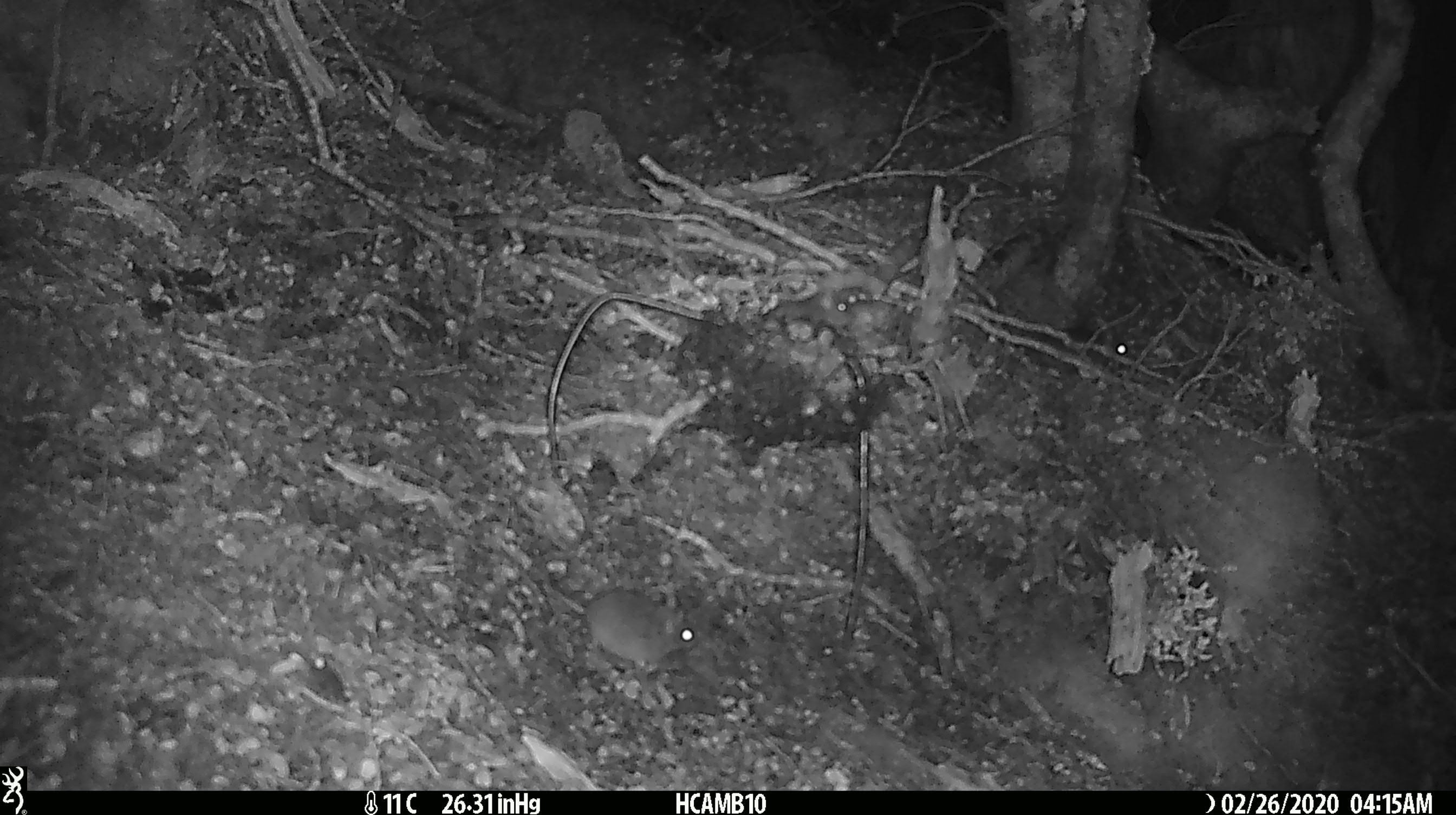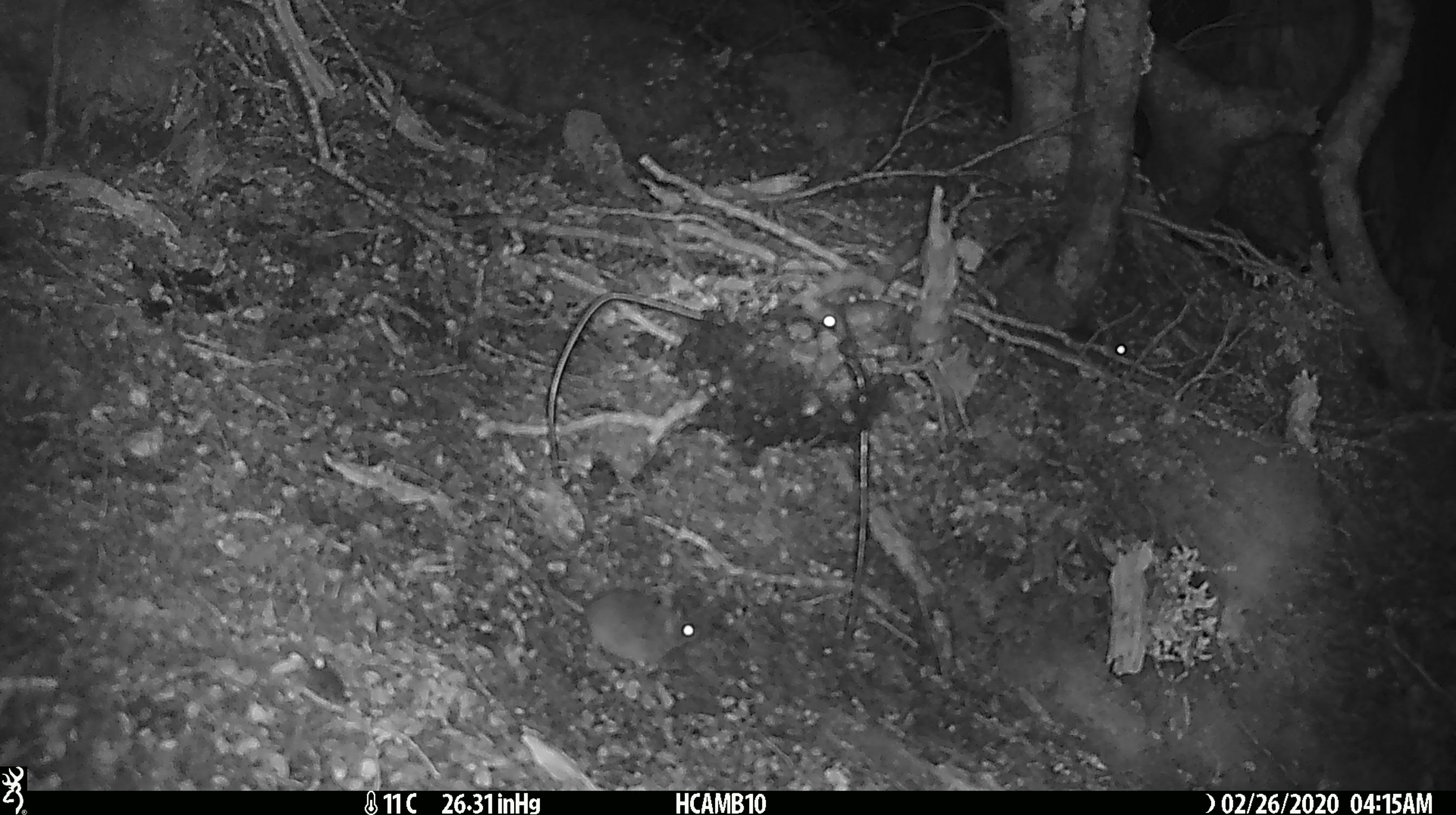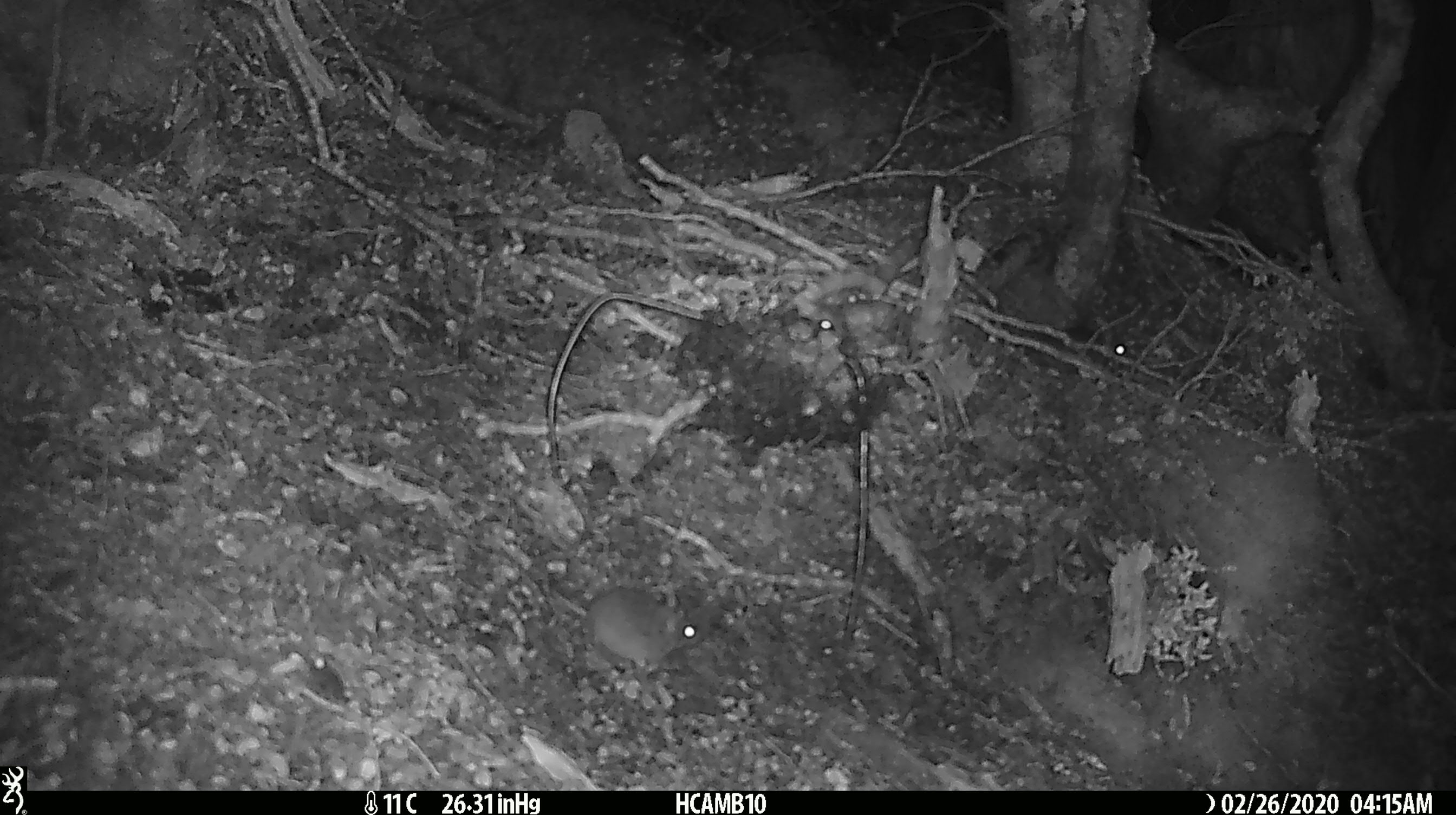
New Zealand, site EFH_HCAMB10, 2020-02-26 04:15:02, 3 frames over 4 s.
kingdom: Animalia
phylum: Chordata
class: Mammalia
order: Rodentia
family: Muridae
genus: Mus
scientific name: Mus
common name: mouse